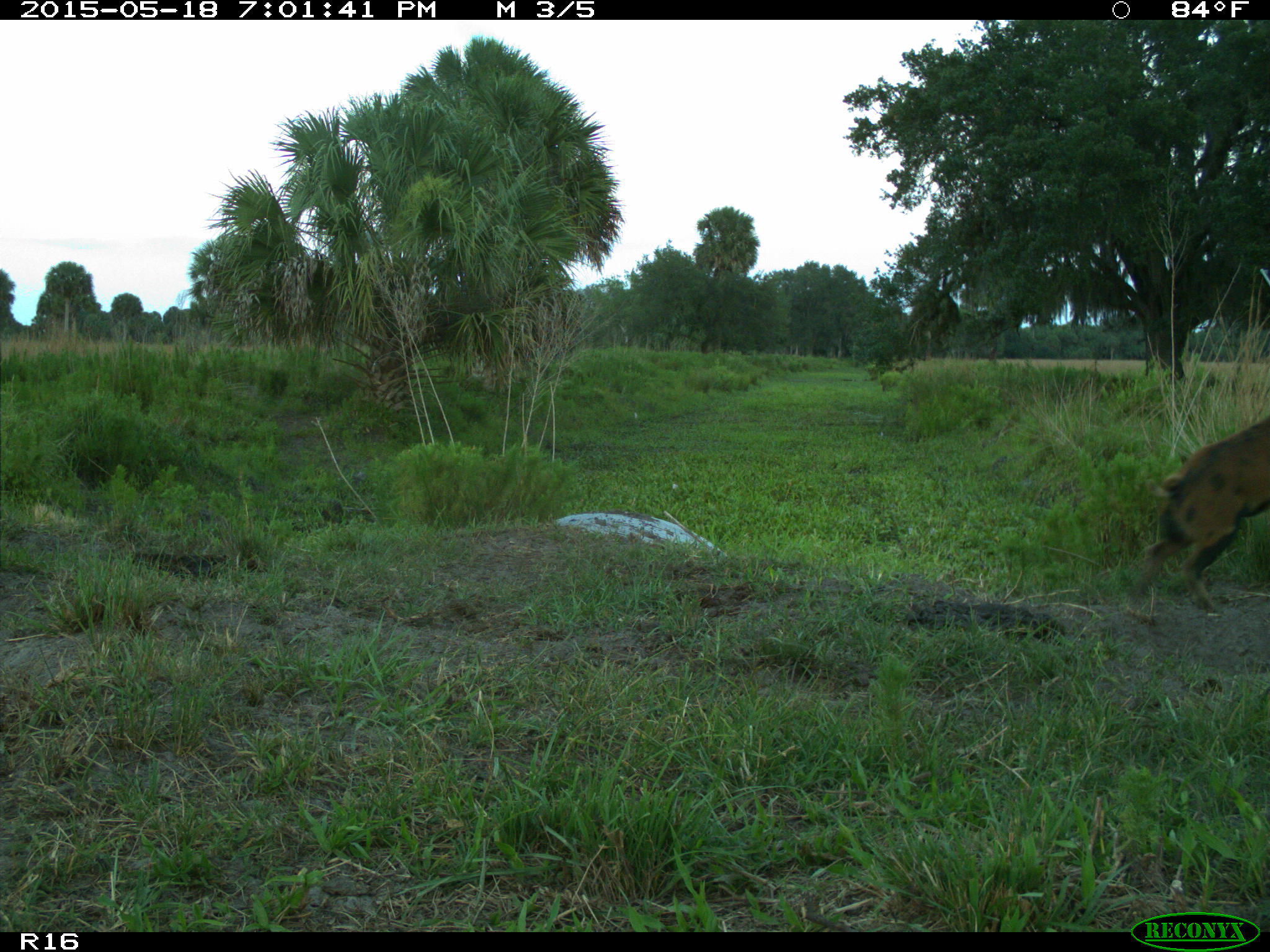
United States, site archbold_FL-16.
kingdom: Animalia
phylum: Chordata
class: Mammalia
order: Artiodactyla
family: Suidae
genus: Sus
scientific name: Sus scrofa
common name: wild boar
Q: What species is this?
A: Sus scrofa (wild boar).